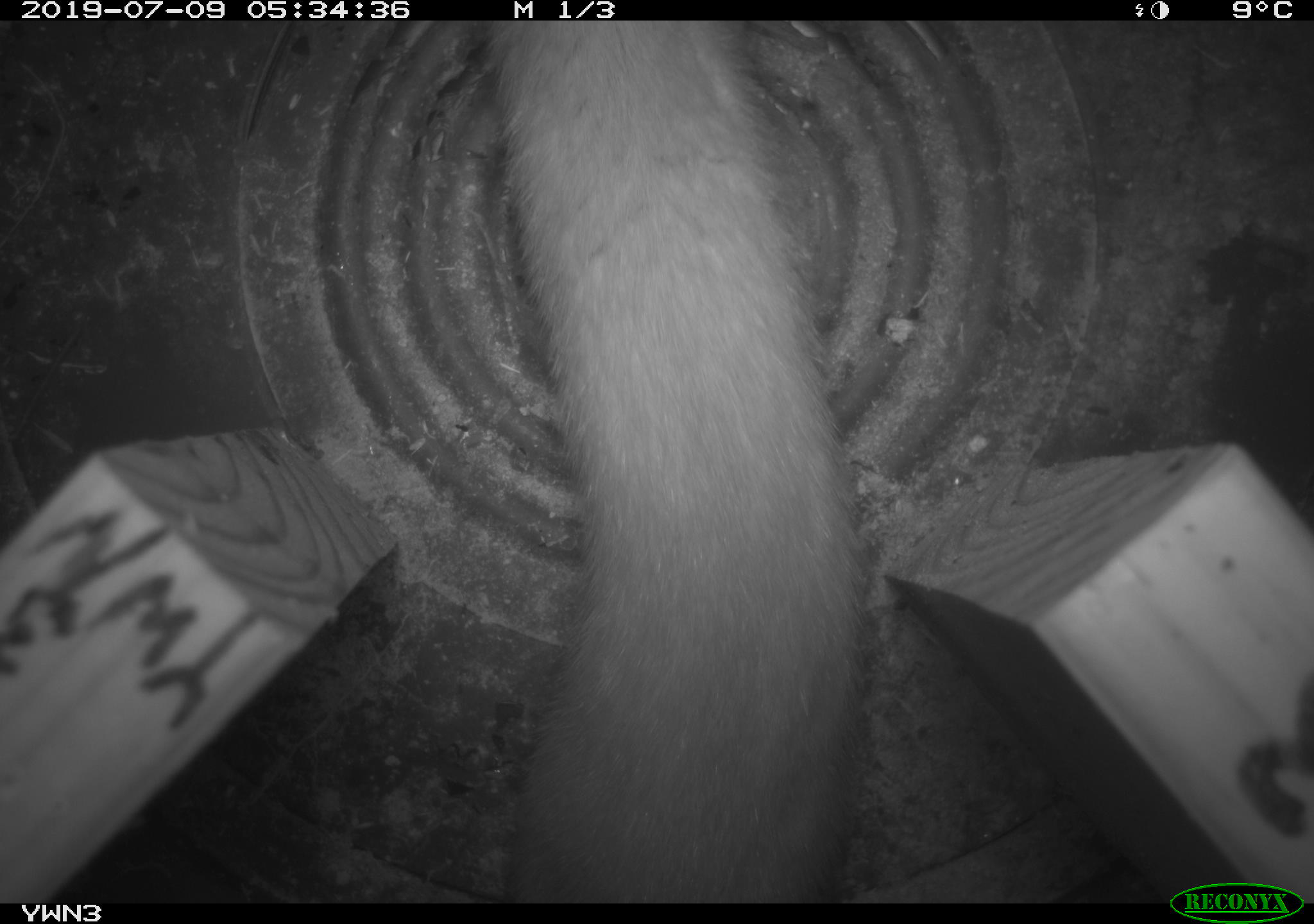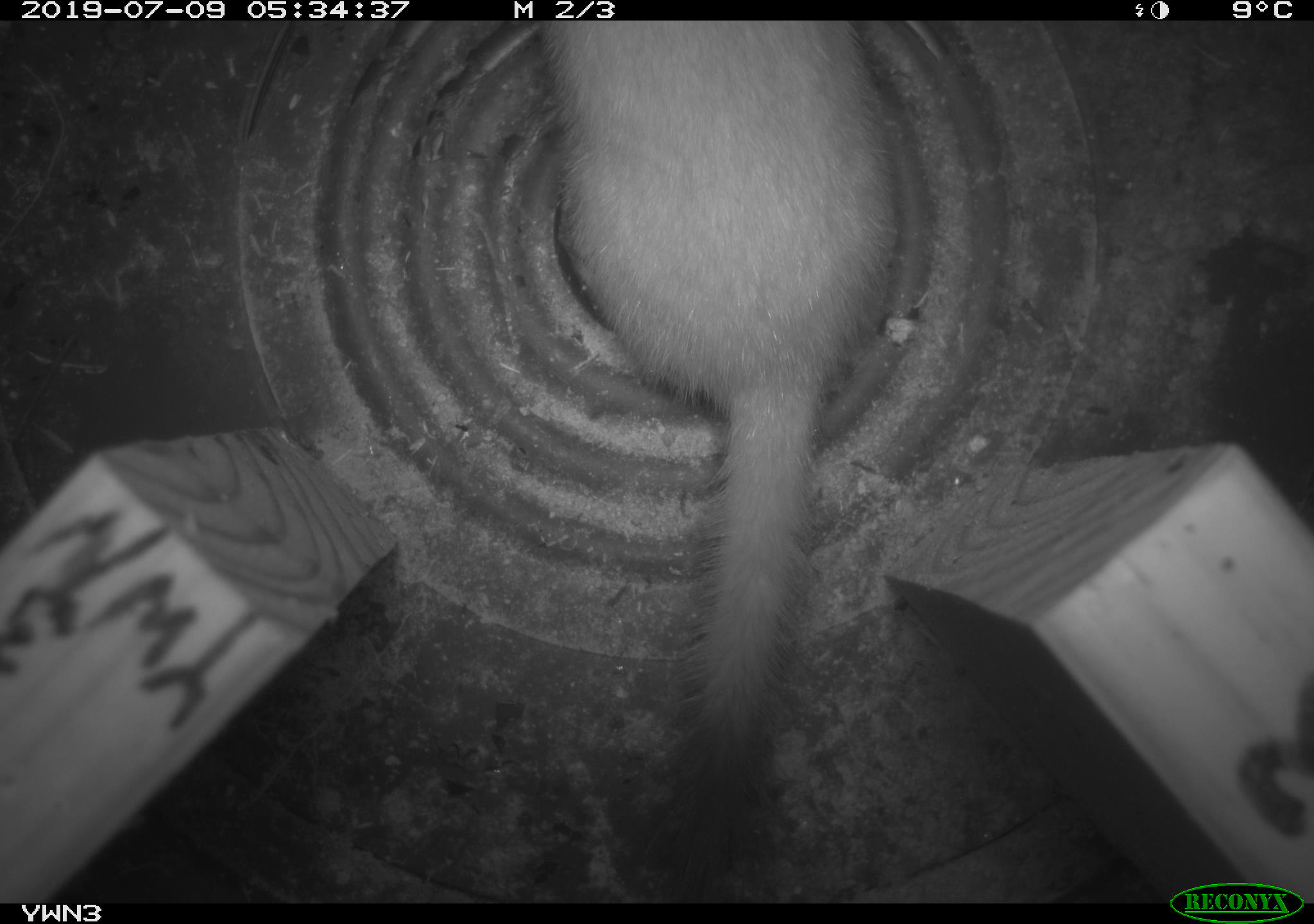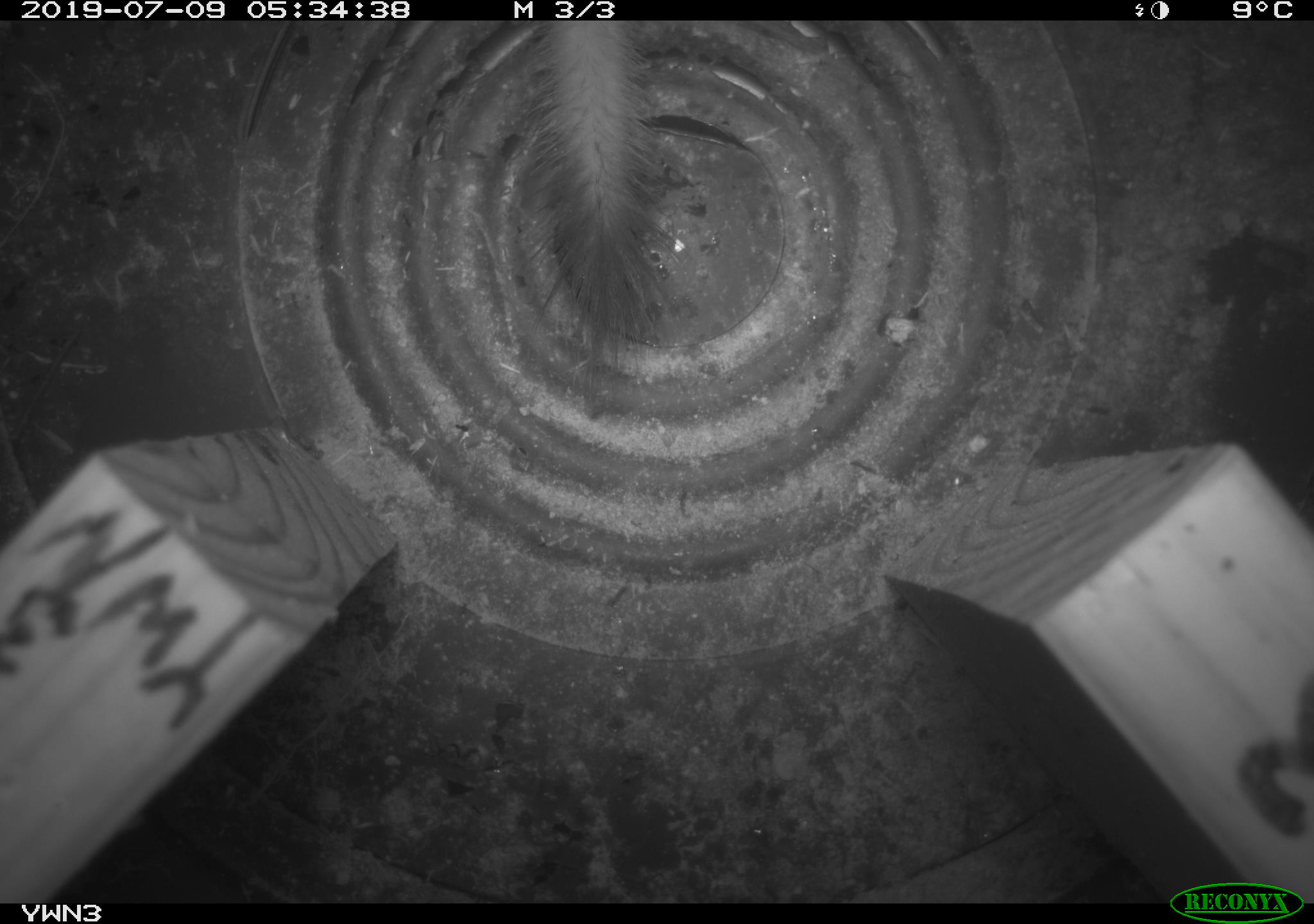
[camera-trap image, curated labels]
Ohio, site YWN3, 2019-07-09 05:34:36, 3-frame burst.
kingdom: Animalia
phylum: Chordata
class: Mammalia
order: Carnivora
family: Mustelidae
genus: Neogale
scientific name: Neogale frenata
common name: long-tailed weasel